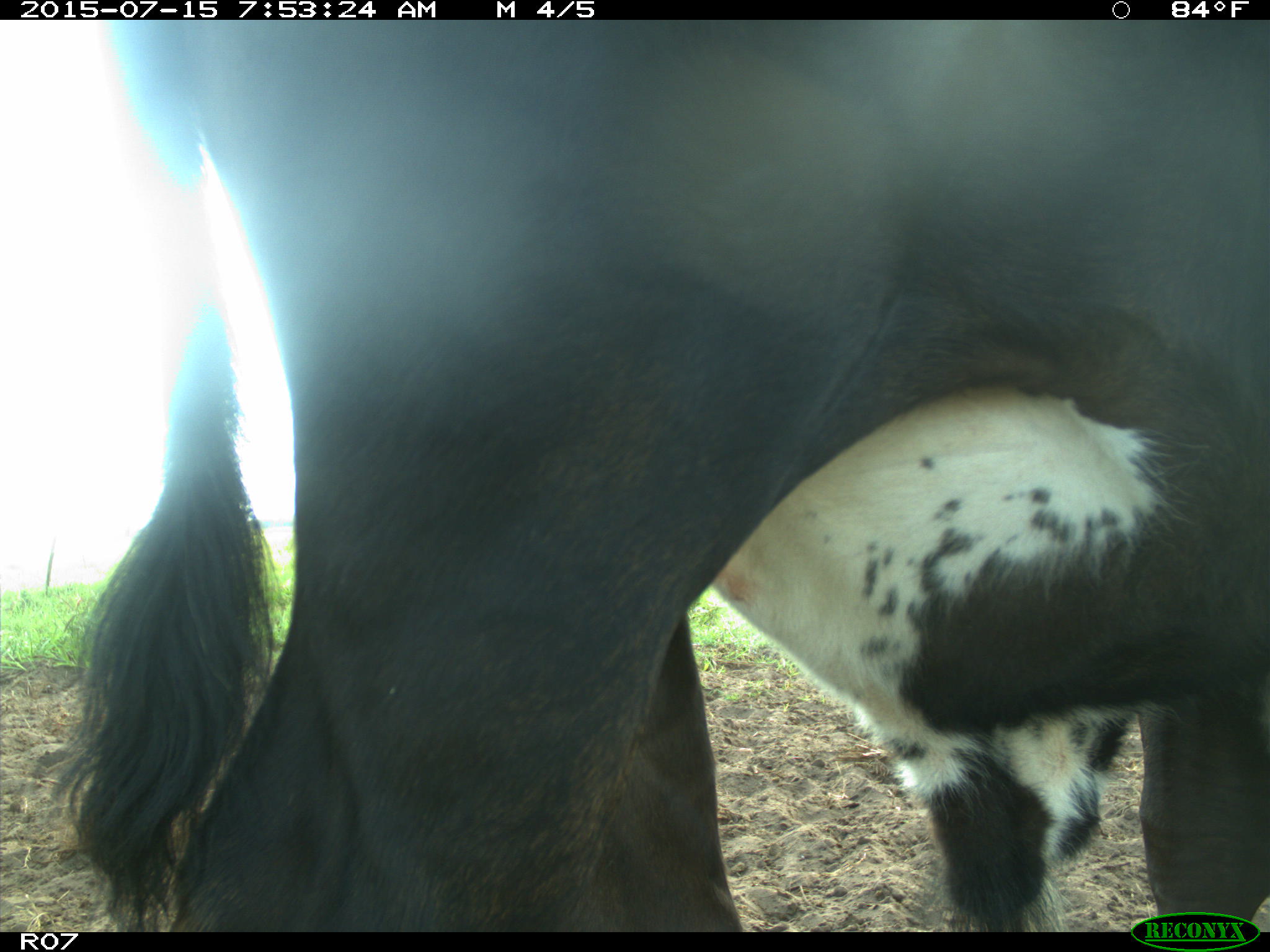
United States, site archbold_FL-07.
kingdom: Animalia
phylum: Chordata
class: Mammalia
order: Artiodactyla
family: Bovidae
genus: Bos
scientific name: Bos taurus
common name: domestic cow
Bos taurus (domestic cow).